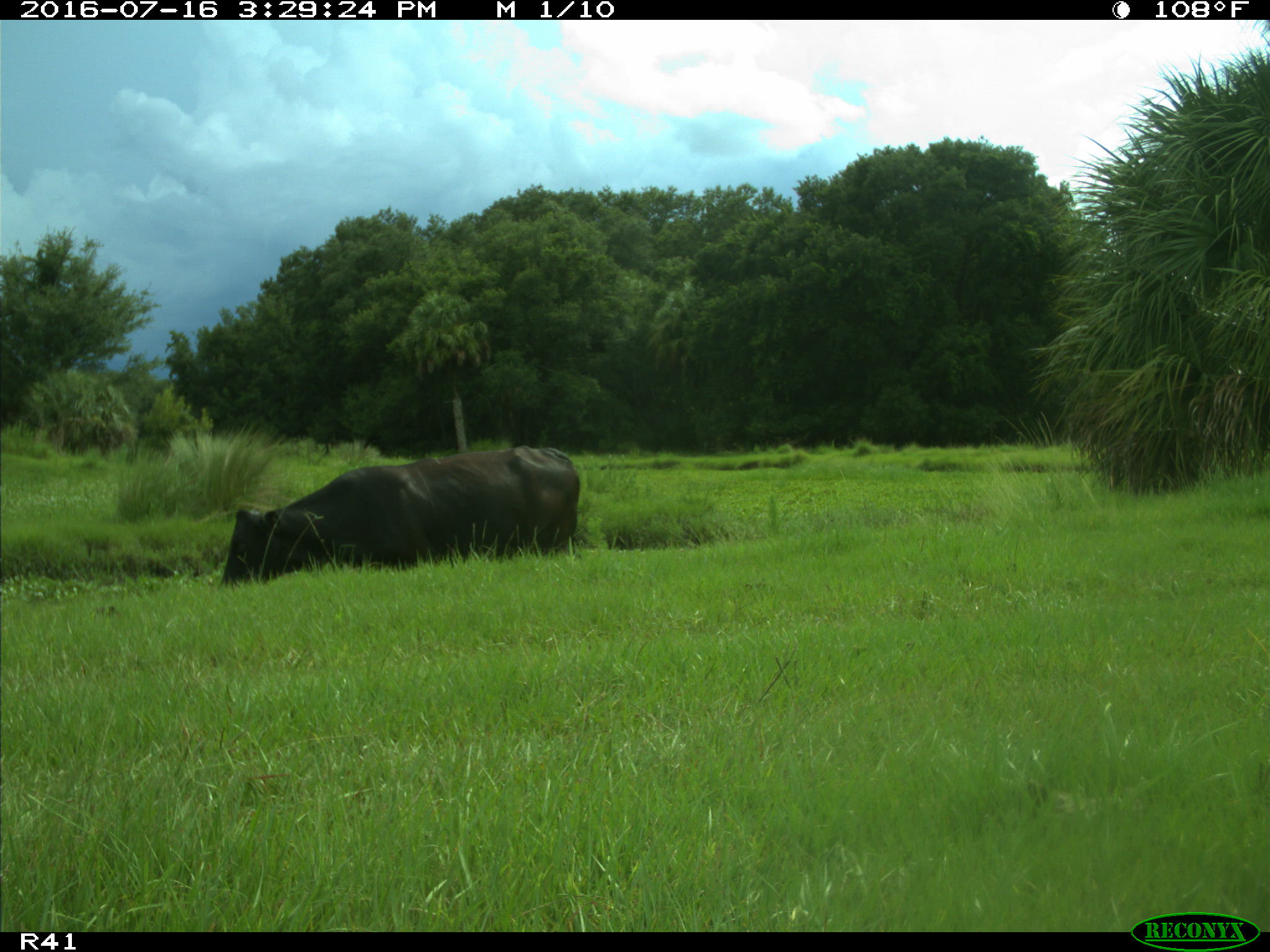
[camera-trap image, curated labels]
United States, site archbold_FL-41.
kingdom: Animalia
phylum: Chordata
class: Mammalia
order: Artiodactyla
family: Bovidae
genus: Bos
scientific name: Bos taurus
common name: domestic cow